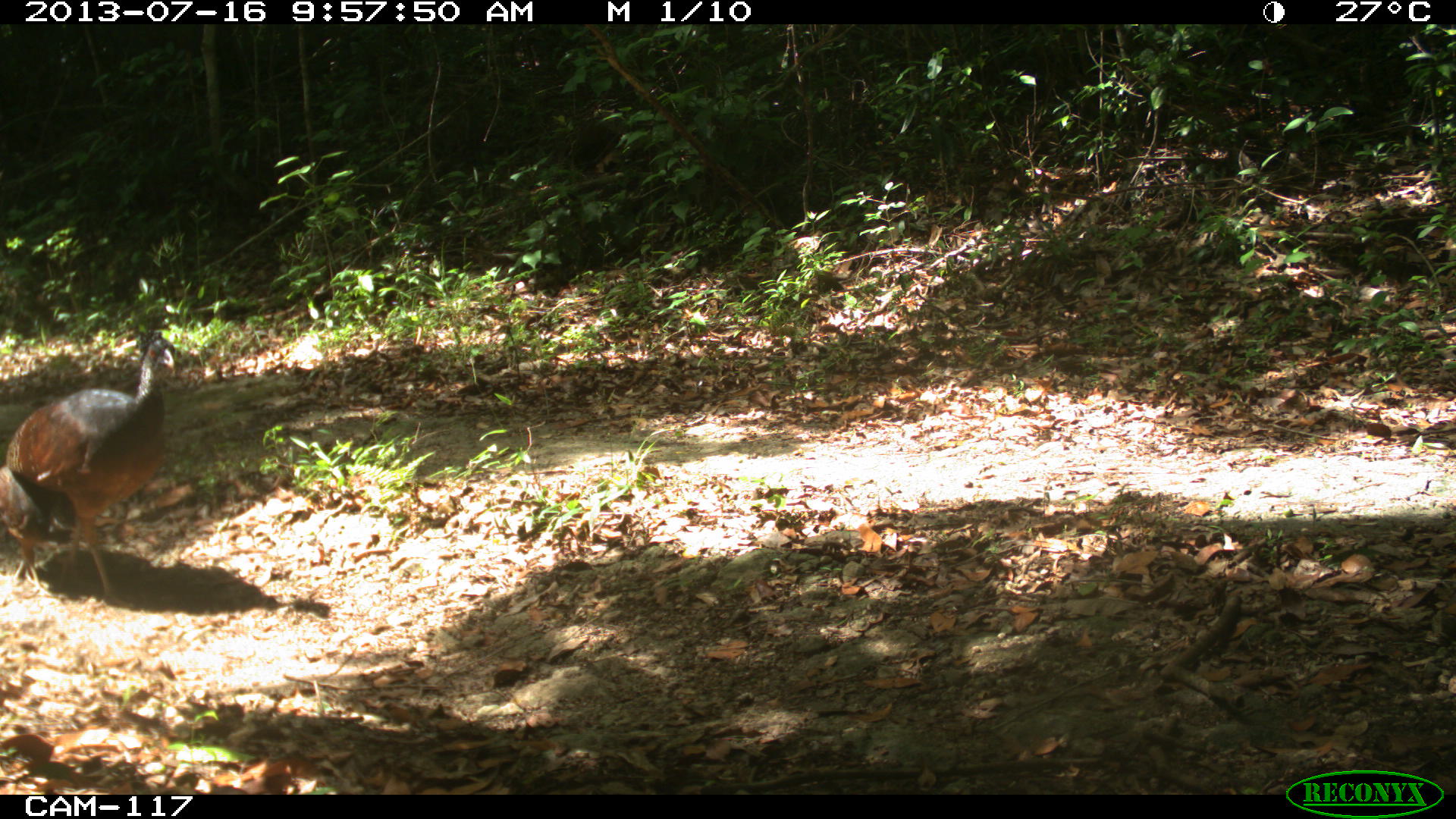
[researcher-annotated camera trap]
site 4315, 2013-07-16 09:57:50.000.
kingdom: Animalia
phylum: Chordata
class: Aves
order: Galliformes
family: Cracidae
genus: Crax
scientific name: Crax rubra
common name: great curassow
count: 2